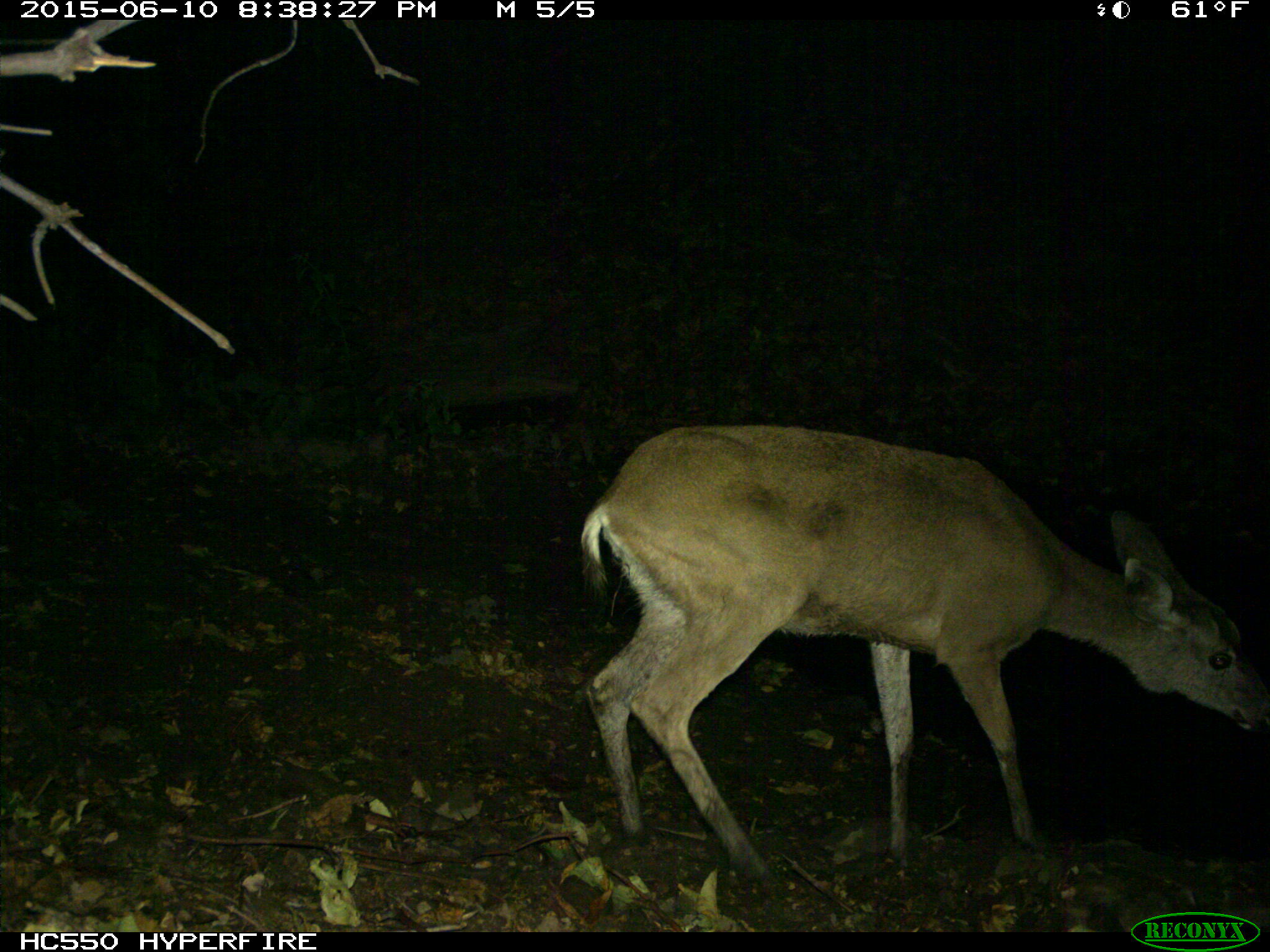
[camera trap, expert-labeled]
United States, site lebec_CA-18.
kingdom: Animalia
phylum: Chordata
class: Mammalia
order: Artiodactyla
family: Cervidae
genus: Odocoileus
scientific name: Odocoileus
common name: deer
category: unidentified deer